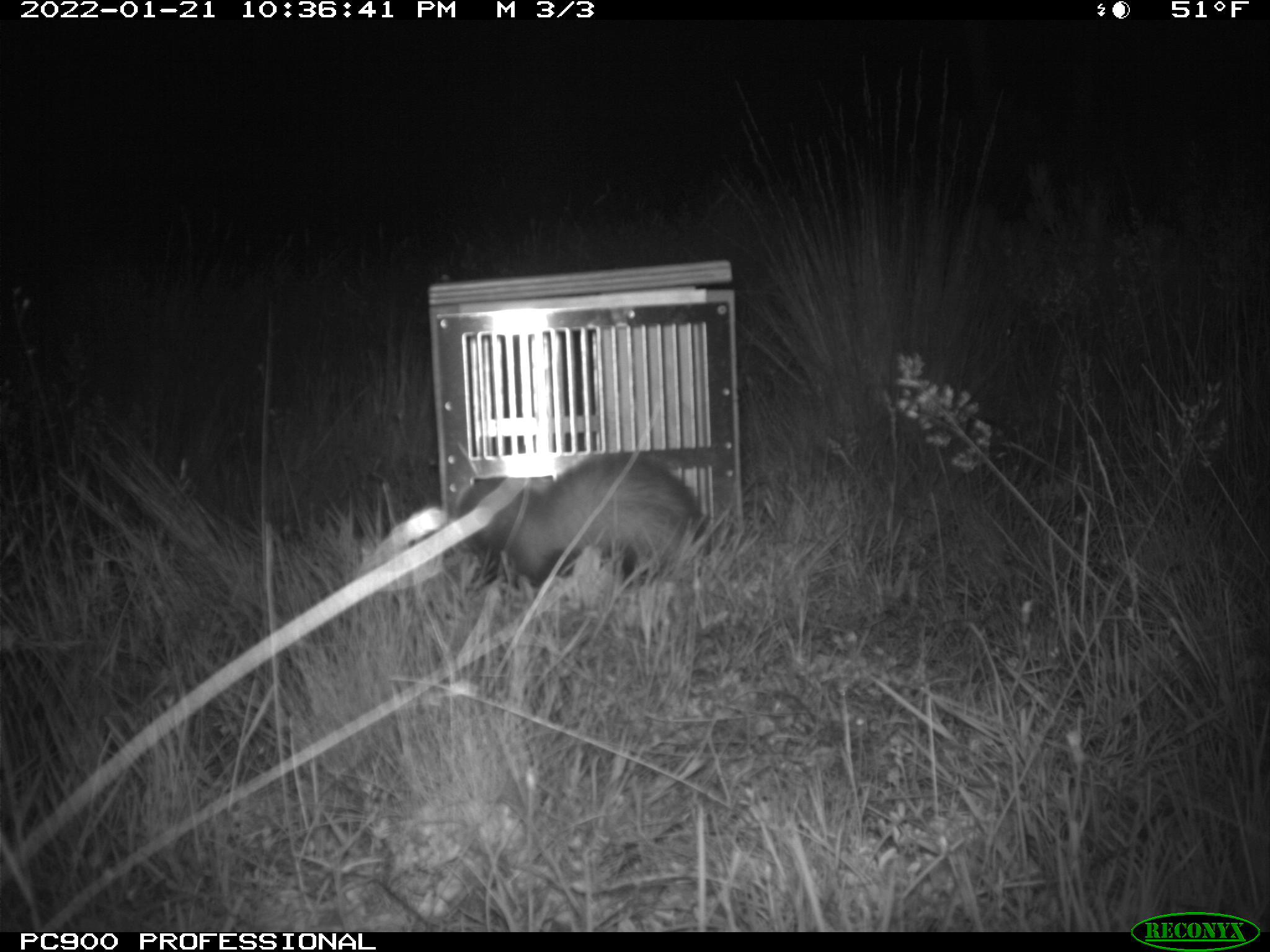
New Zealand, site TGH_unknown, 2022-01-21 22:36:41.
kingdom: Animalia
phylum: Chordata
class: Mammalia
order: Carnivora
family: Mustelidae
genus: Mustela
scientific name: Mustela furo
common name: ferret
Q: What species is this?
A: Ferret (Mustela furo).